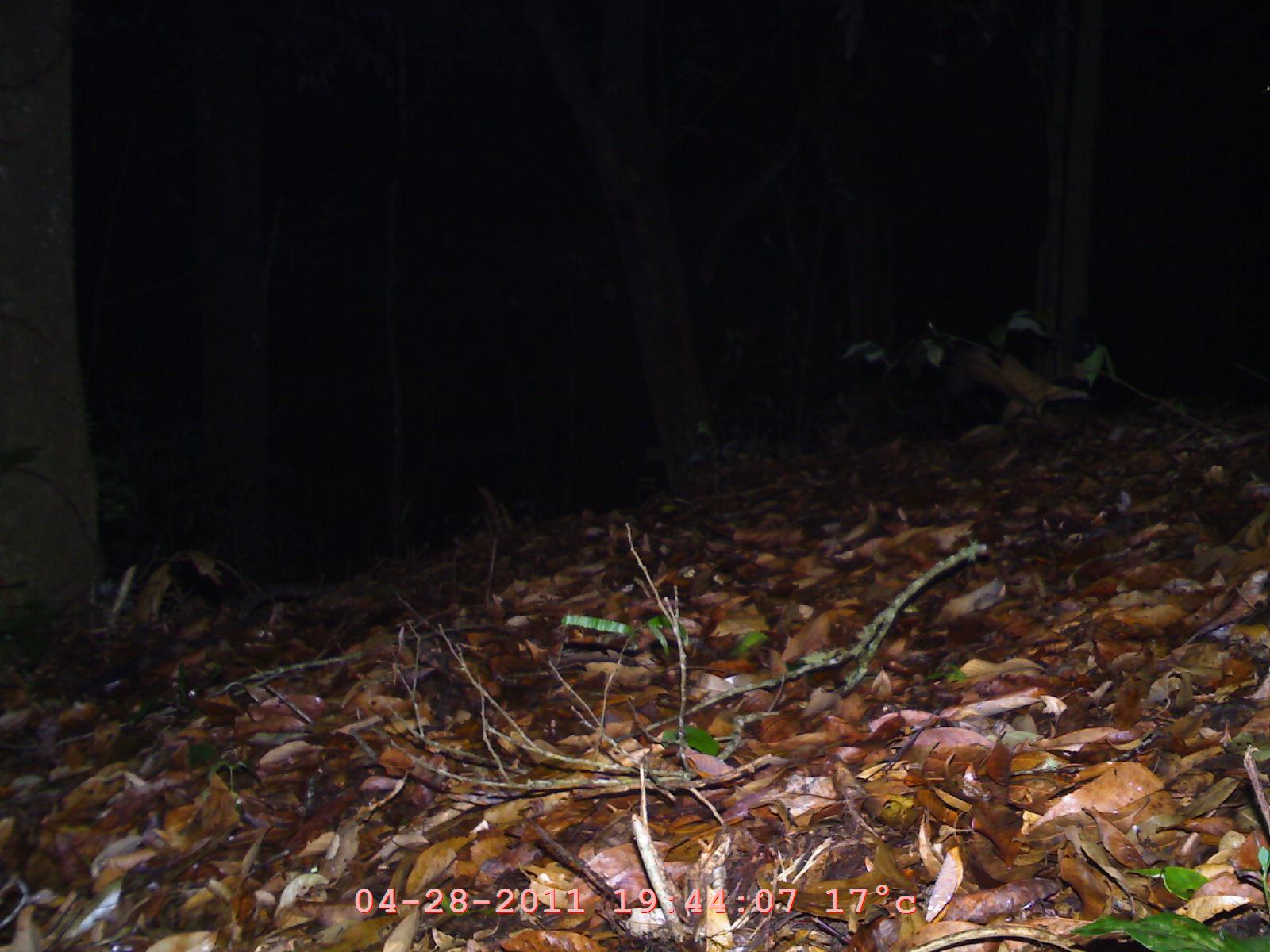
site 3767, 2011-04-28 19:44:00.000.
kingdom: Animalia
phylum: Chordata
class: Mammalia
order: Carnivora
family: Mustelidae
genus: Martes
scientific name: Martes flavigula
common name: yellow-throated marten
Martes flavigula (yellow-throated marten), count 1.